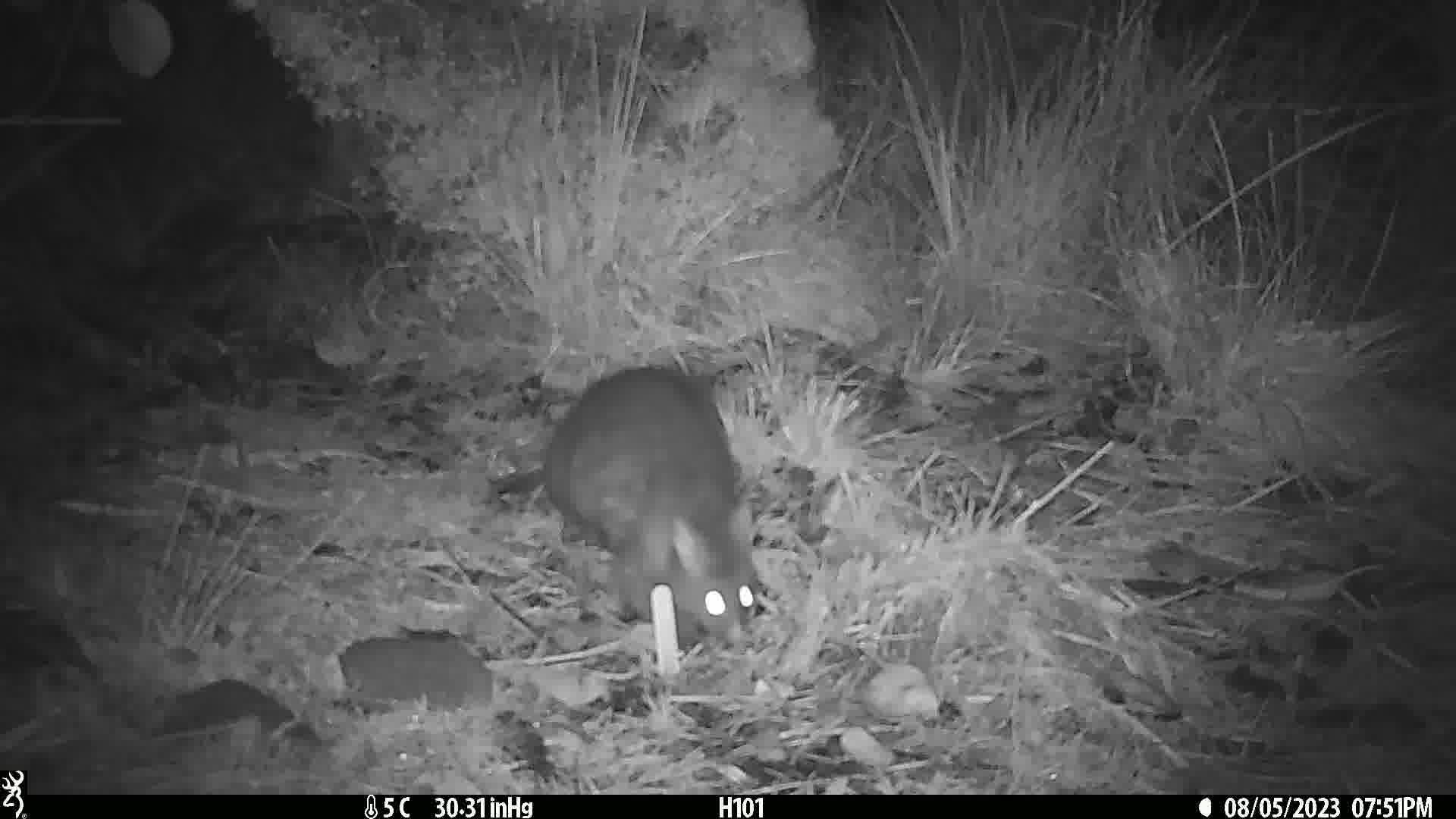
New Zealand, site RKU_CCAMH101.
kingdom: Animalia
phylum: Chordata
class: Mammalia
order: Diprotodontia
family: Phalangeridae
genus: Trichosurus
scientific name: Trichosurus vulpecula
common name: common brushtail possum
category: possum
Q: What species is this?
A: Possum (common brushtail possum) (Trichosurus vulpecula).